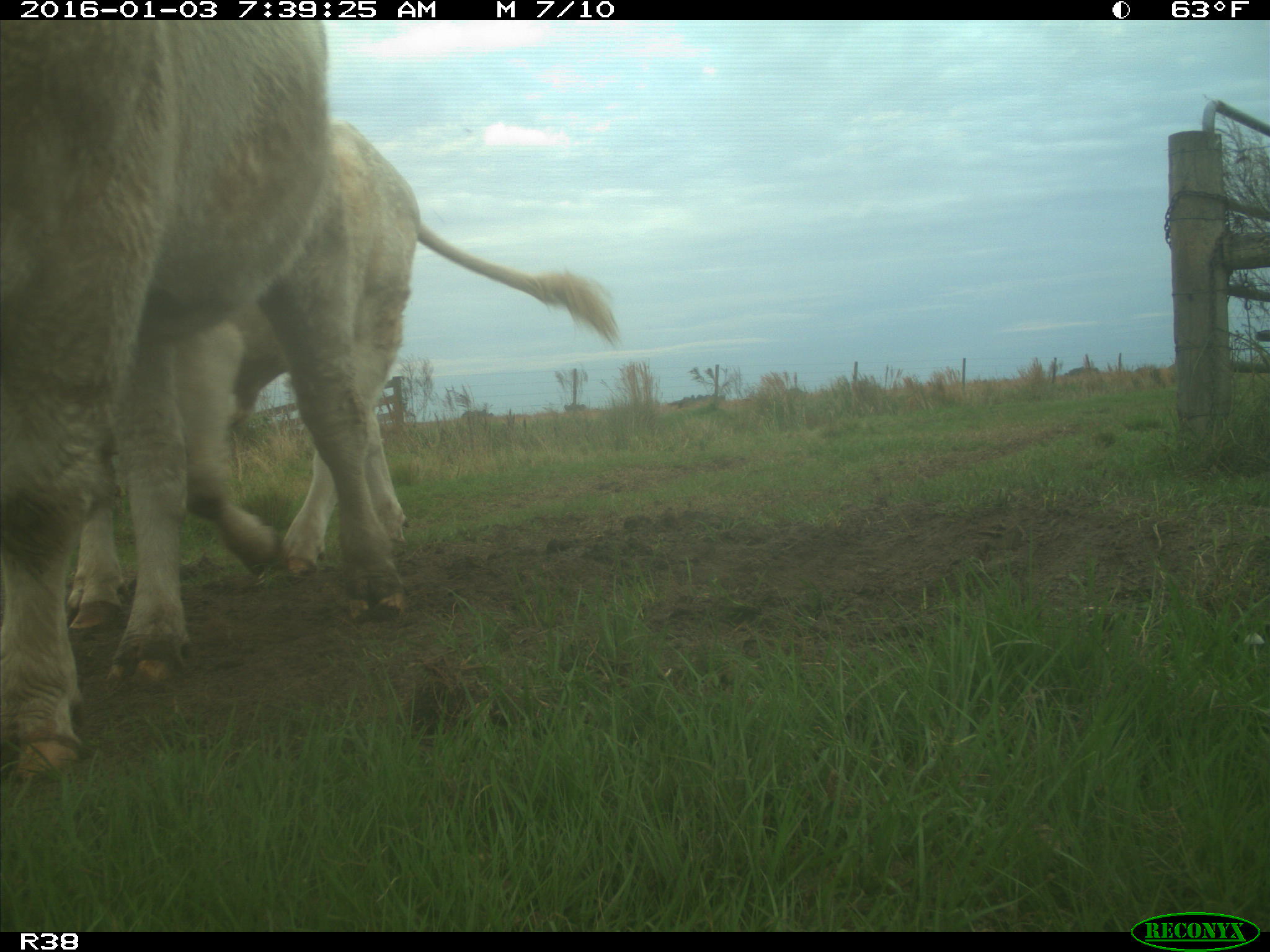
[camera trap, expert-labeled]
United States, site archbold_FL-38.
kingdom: Animalia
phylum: Chordata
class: Mammalia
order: Artiodactyla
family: Bovidae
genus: Bos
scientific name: Bos taurus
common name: domestic cow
Bos taurus (domestic cow).